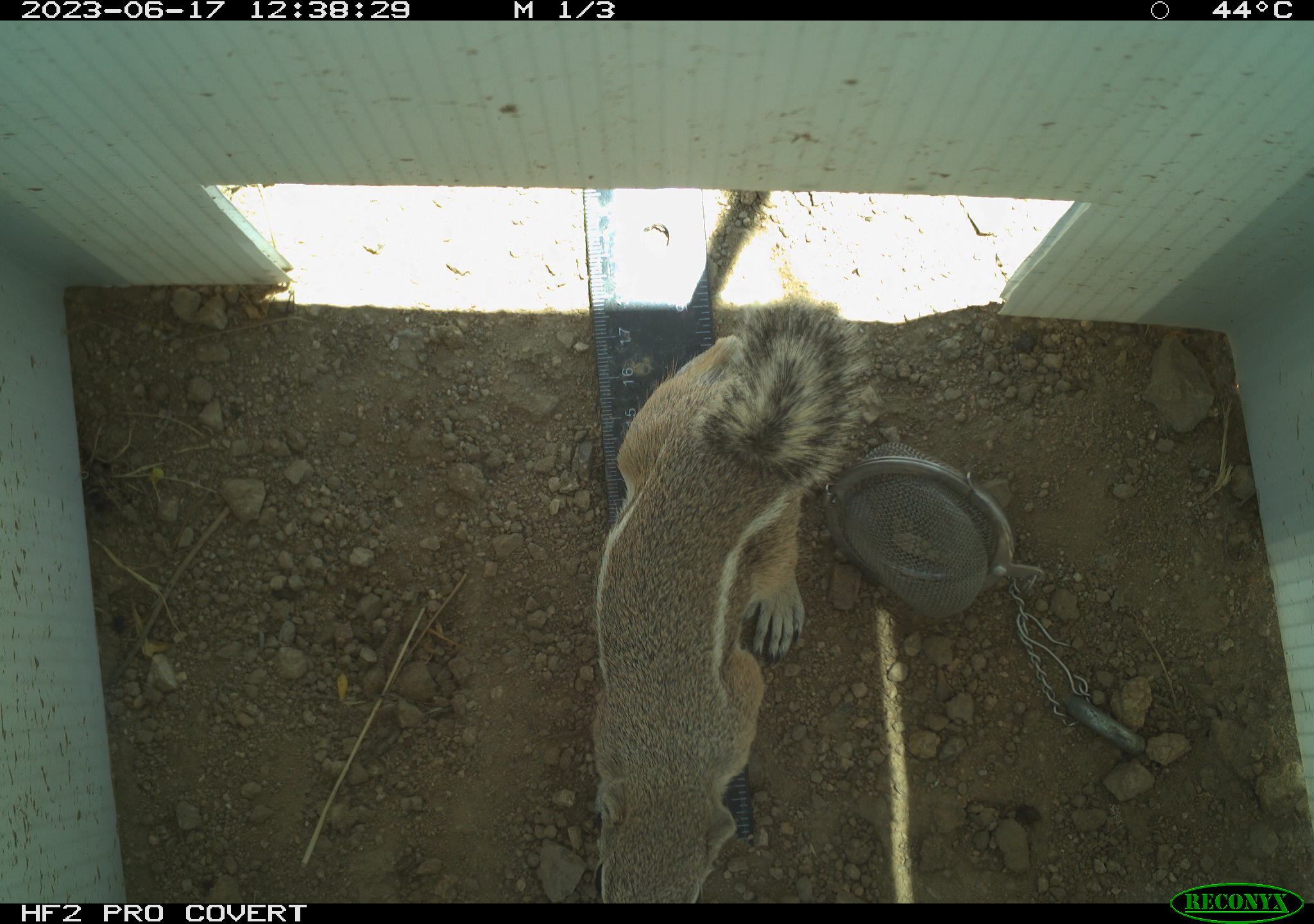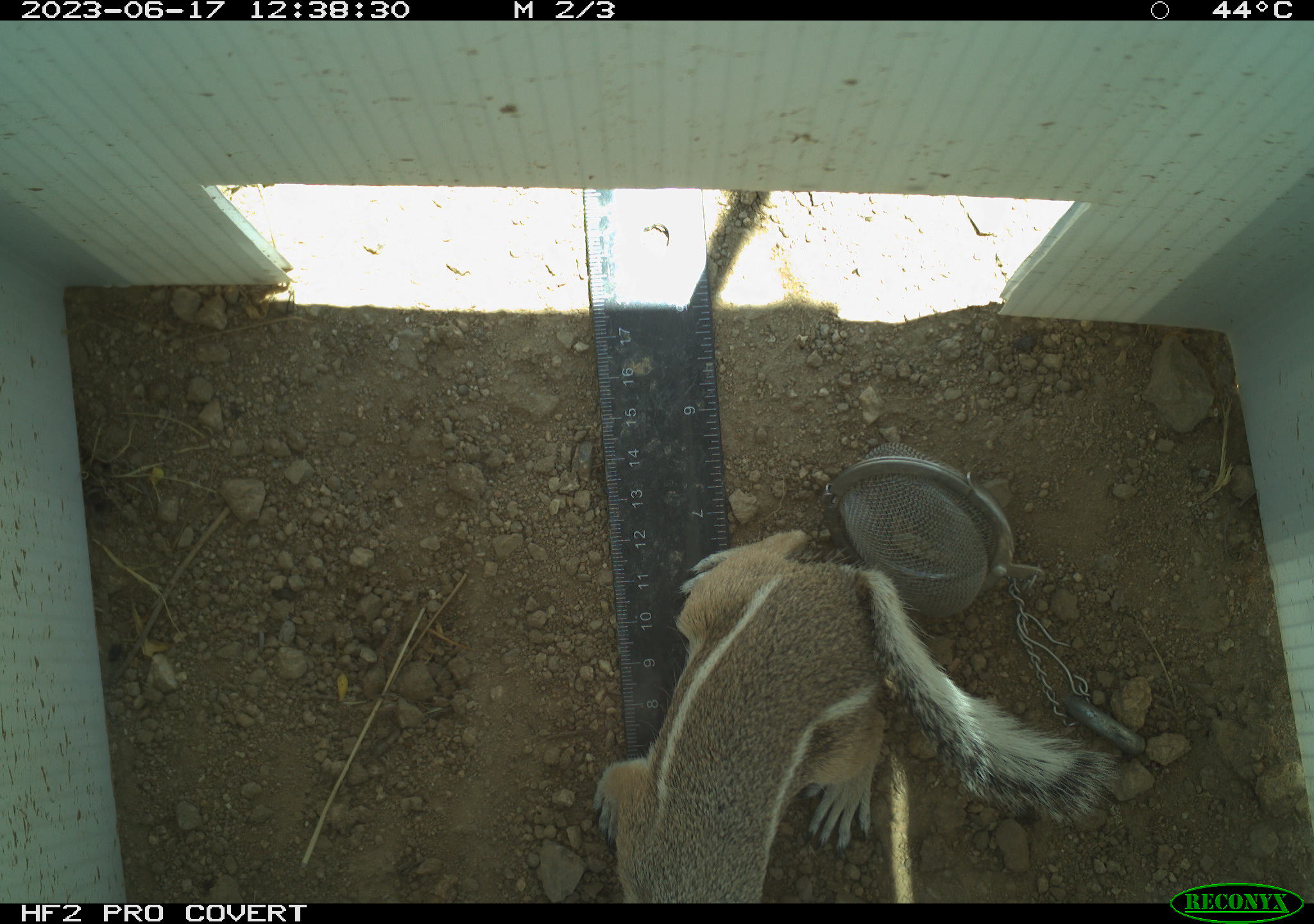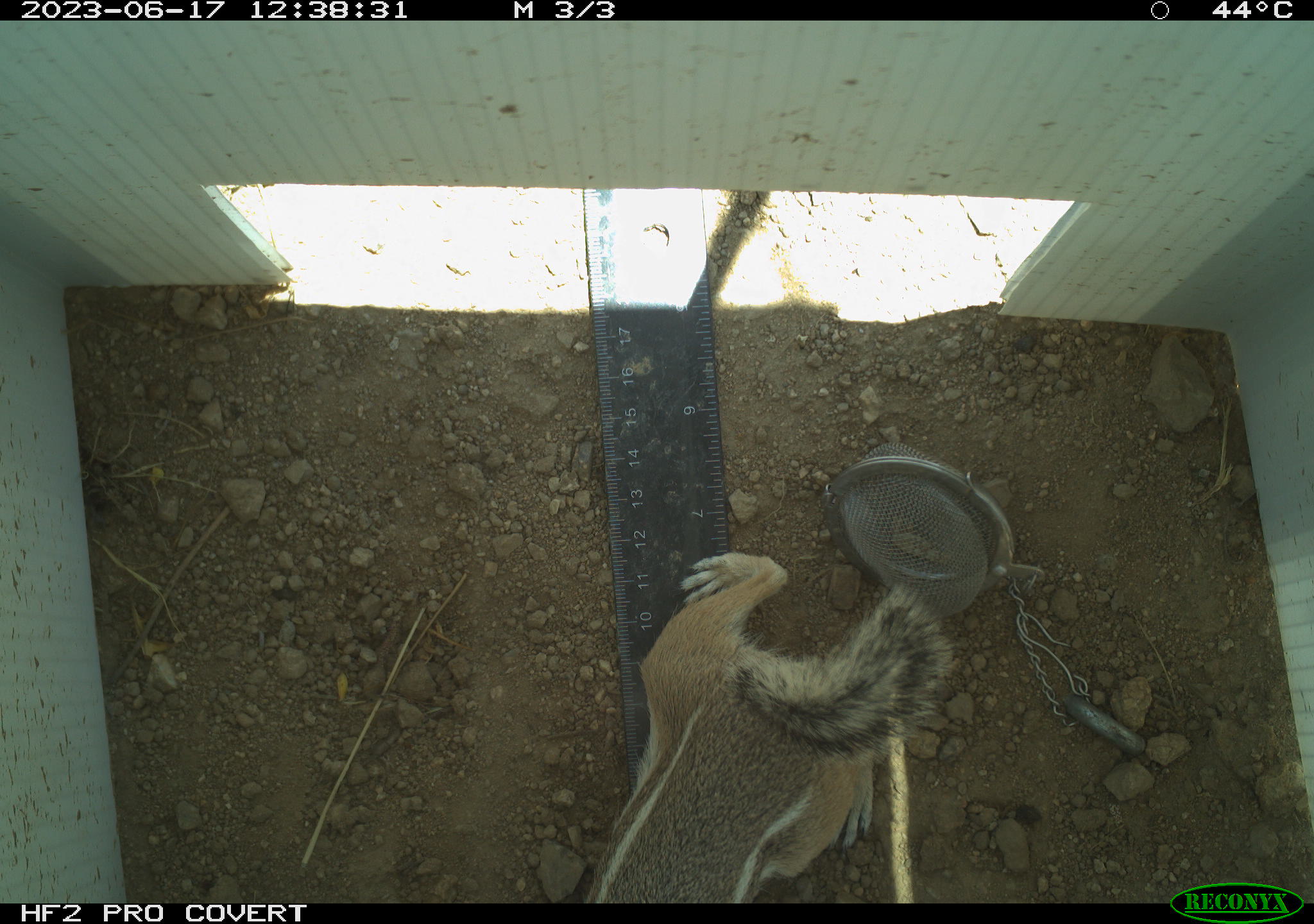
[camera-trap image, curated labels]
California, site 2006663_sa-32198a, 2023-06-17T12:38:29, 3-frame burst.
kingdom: Animalia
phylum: Chordata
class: Mammalia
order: Rodentia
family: Sciuridae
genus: Ammospermophilus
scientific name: Ammospermophilus leucurus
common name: white-tailed antelope squirrel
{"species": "white-tailed antelope squirrel (Ammospermophilus leucurus)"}